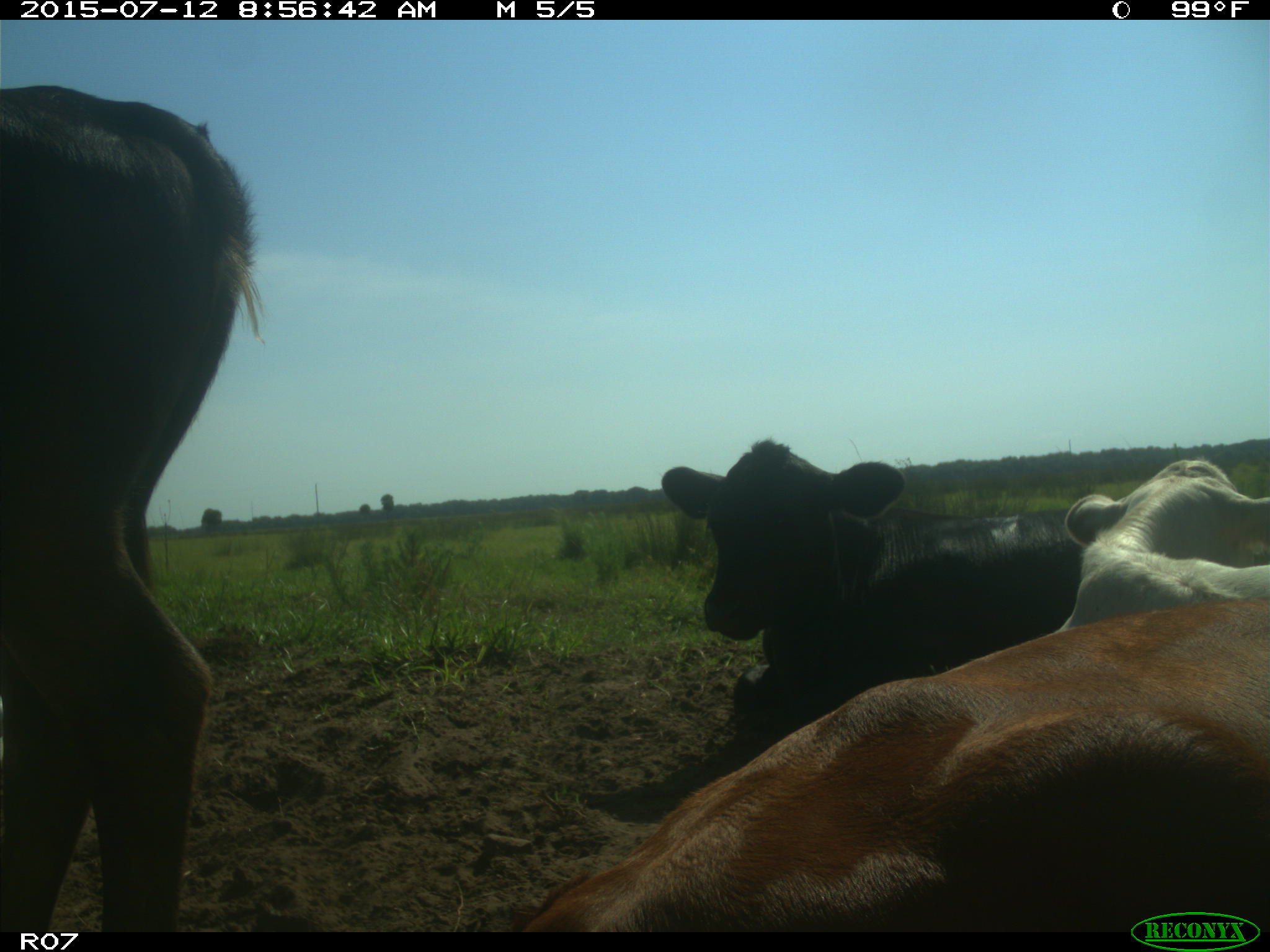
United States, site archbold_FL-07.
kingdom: Animalia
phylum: Chordata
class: Mammalia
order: Artiodactyla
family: Bovidae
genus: Bos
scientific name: Bos taurus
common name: domestic cow